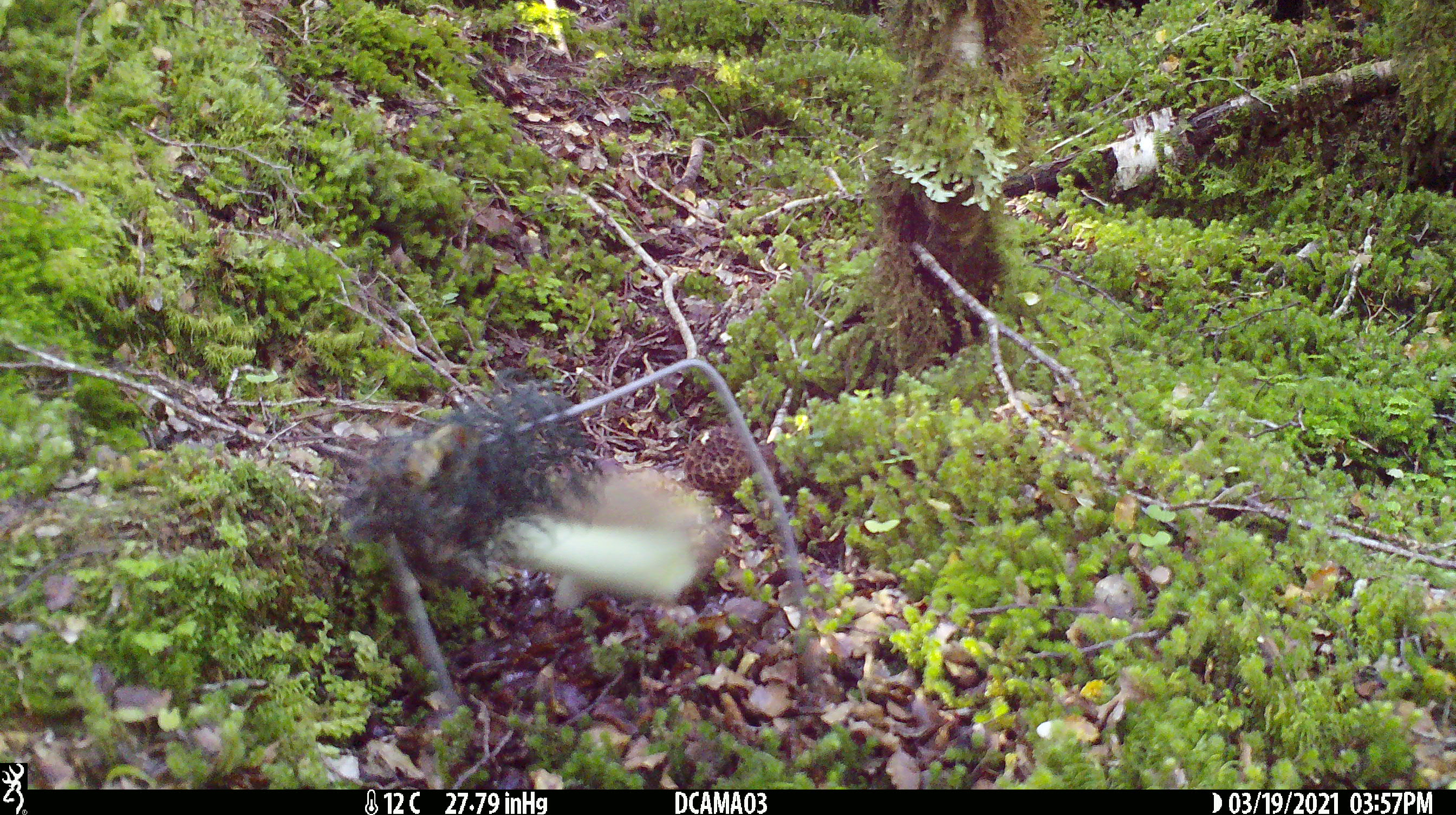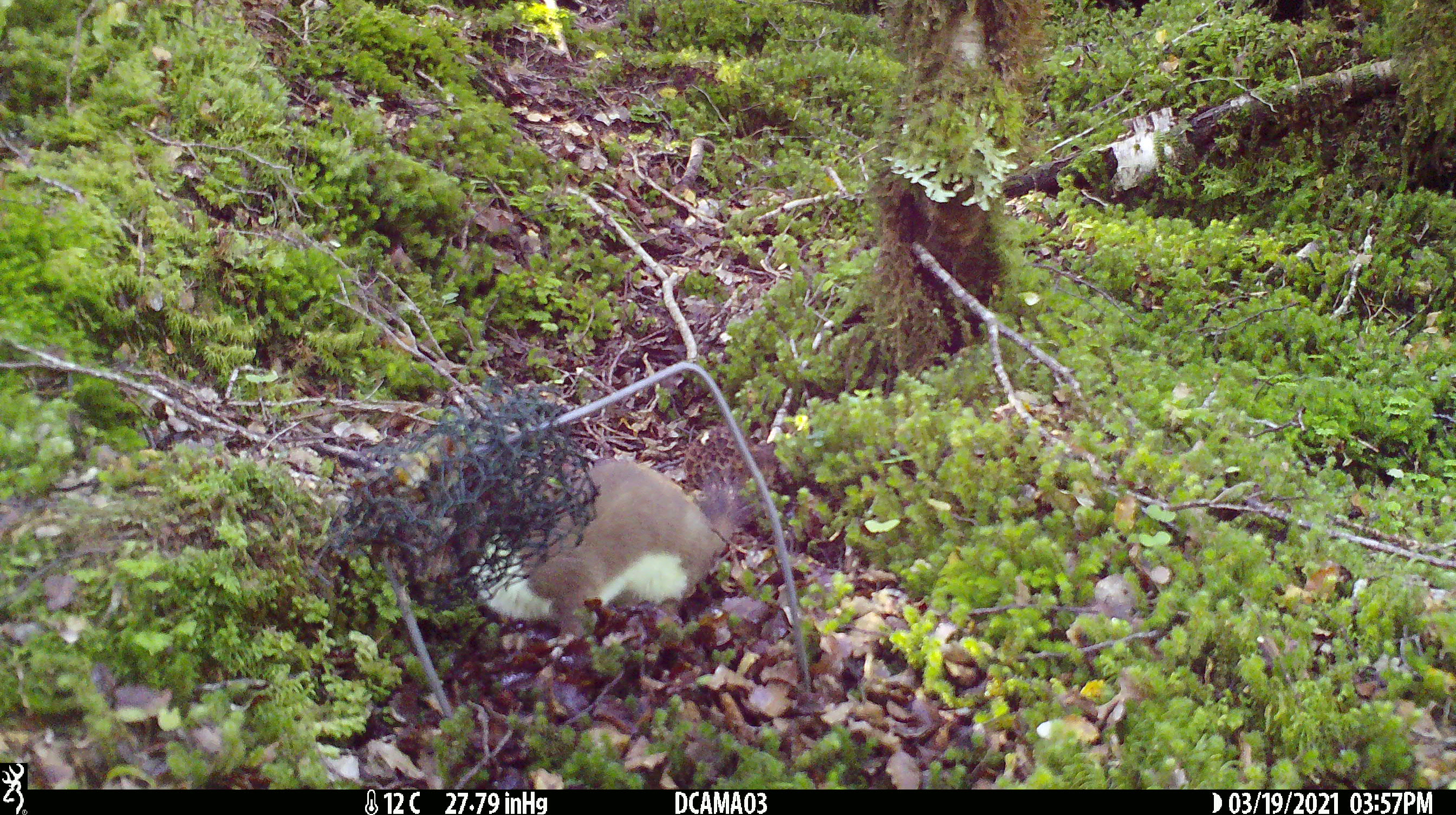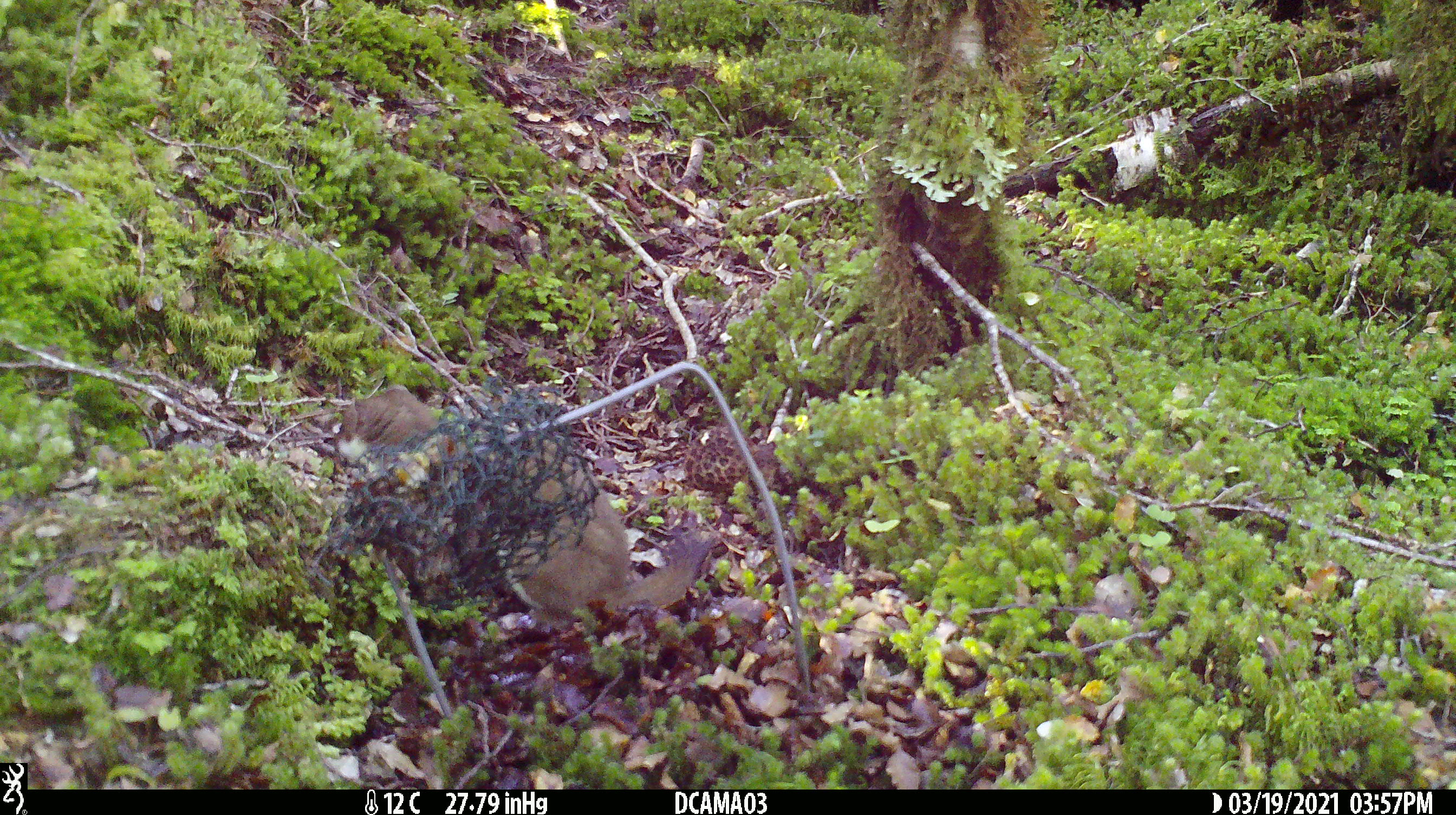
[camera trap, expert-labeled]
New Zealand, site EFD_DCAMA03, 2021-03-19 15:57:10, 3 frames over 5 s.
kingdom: Animalia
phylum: Chordata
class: Mammalia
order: Carnivora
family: Mustelidae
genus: Mustela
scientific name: Mustela erminea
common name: stoat